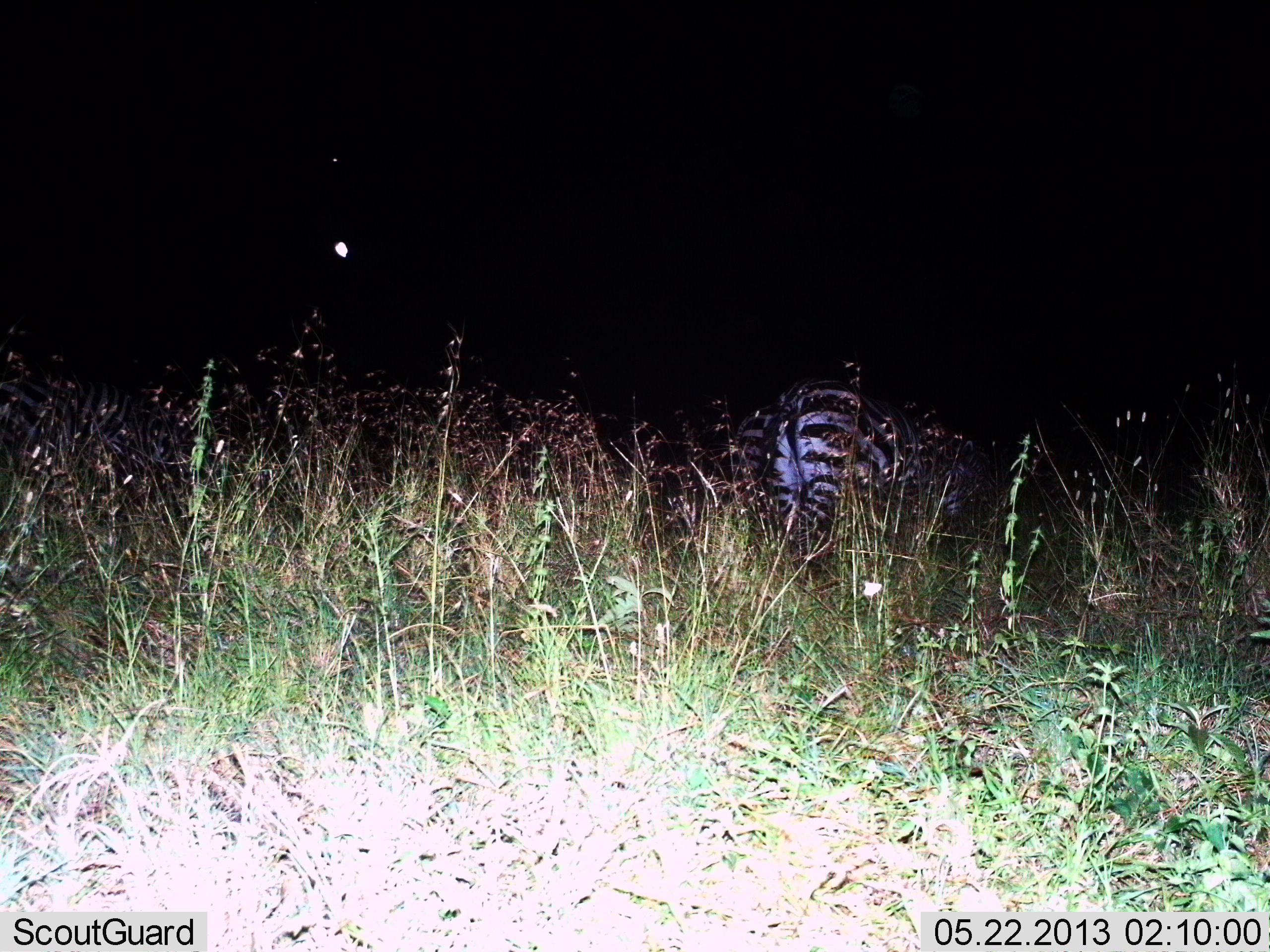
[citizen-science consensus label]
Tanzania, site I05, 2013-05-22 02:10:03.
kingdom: Animalia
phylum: Chordata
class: Mammalia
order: Perissodactyla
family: Equidae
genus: Equus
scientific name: Equus quagga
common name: plains zebra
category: zebra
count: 1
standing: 67%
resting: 5%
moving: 10%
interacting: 0%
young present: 0%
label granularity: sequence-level